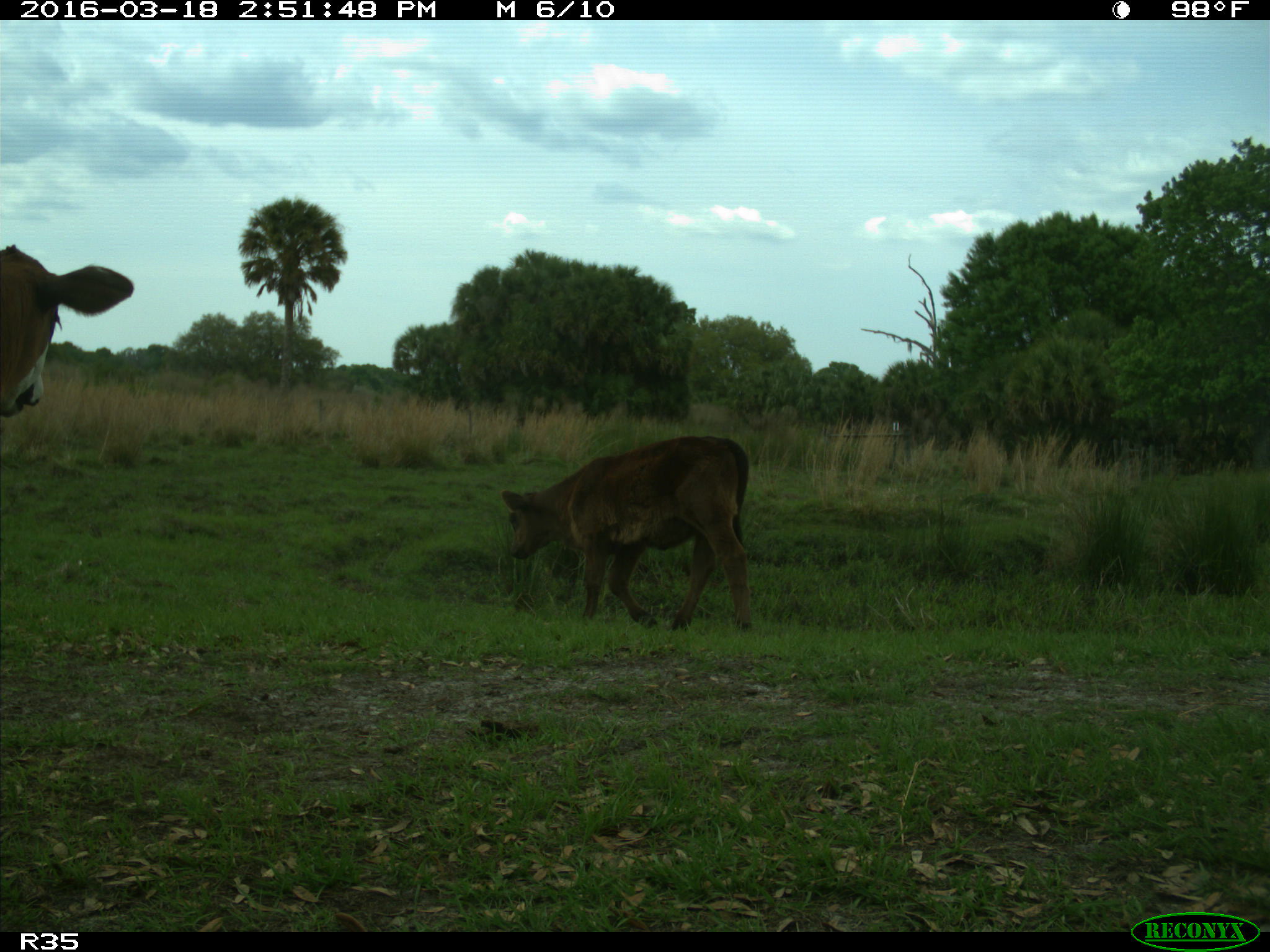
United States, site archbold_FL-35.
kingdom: Animalia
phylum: Chordata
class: Mammalia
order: Artiodactyla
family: Bovidae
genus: Bos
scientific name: Bos taurus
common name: domestic cow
Bos taurus (domestic cow).